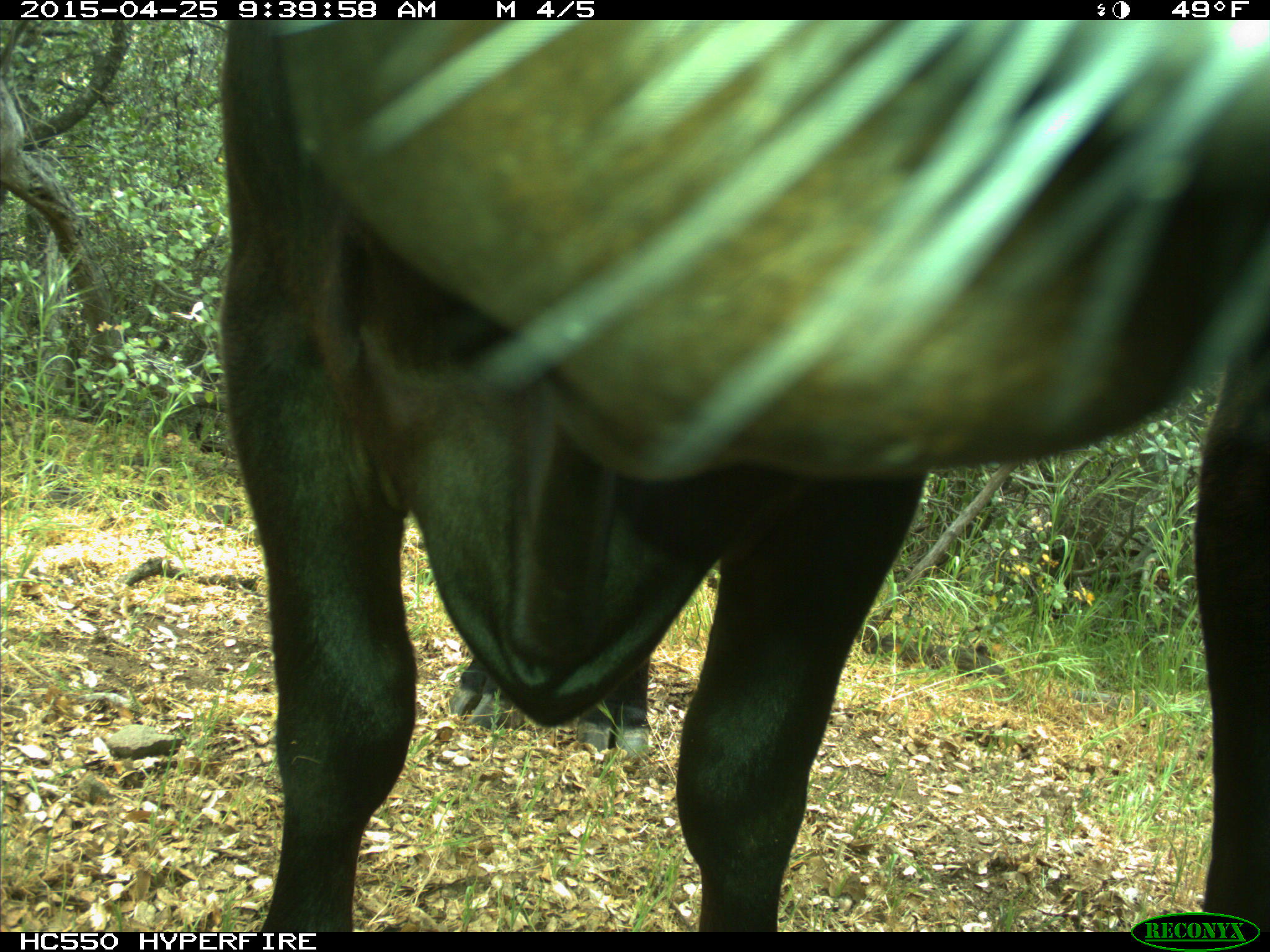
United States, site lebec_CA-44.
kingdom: Animalia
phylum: Chordata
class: Mammalia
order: Artiodactyla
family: Suidae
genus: Sus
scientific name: Sus scrofa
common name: wild boar